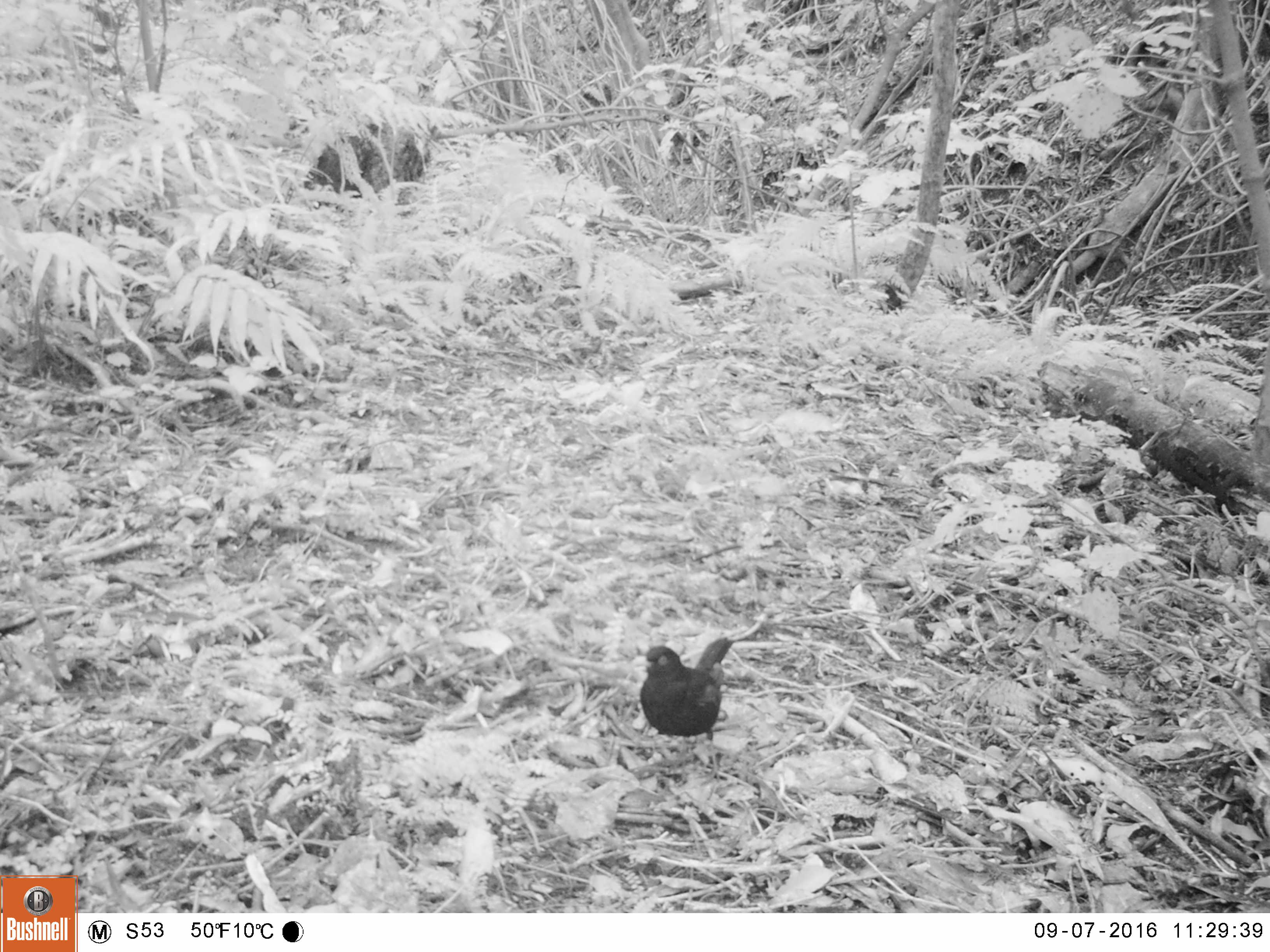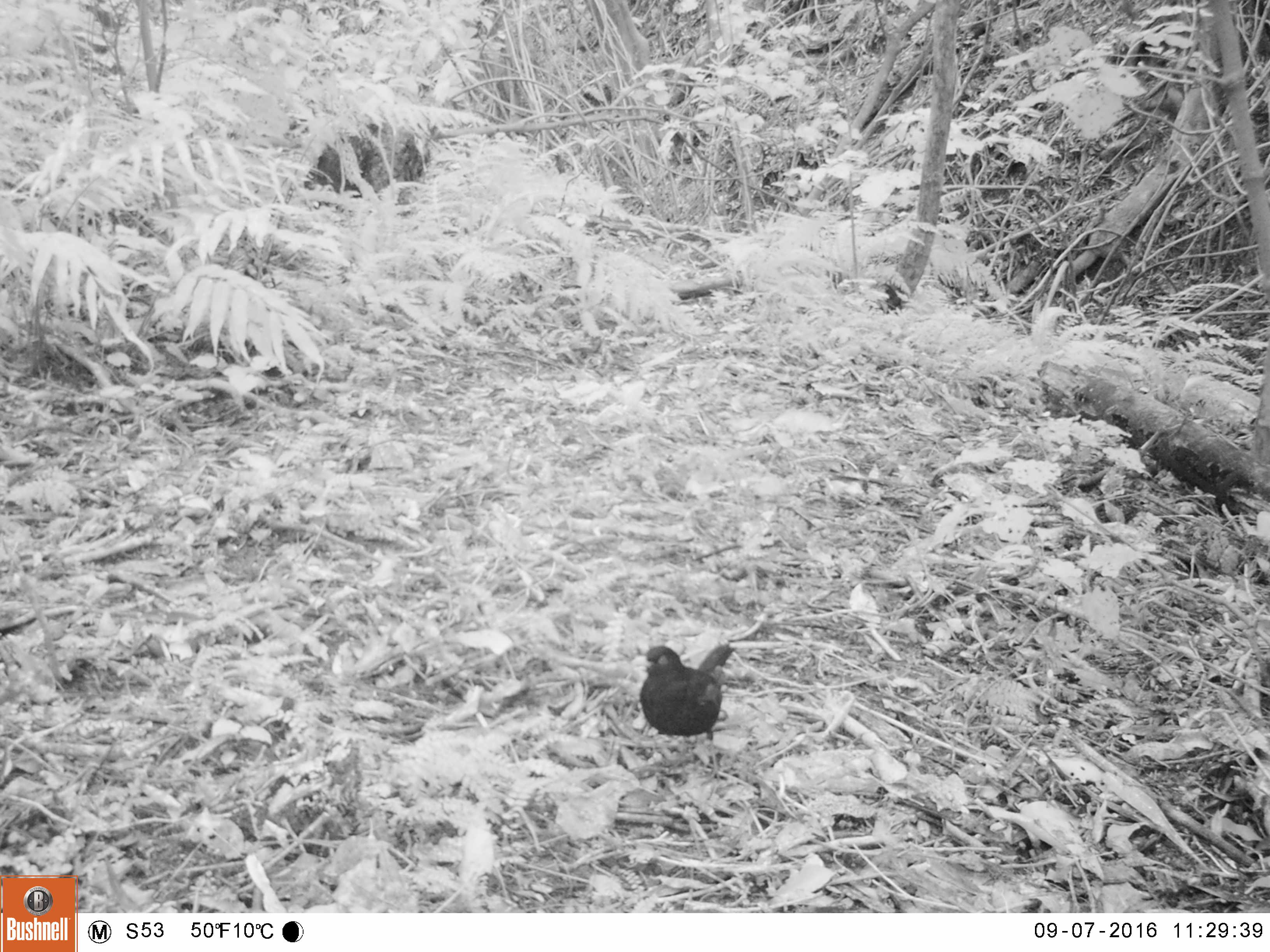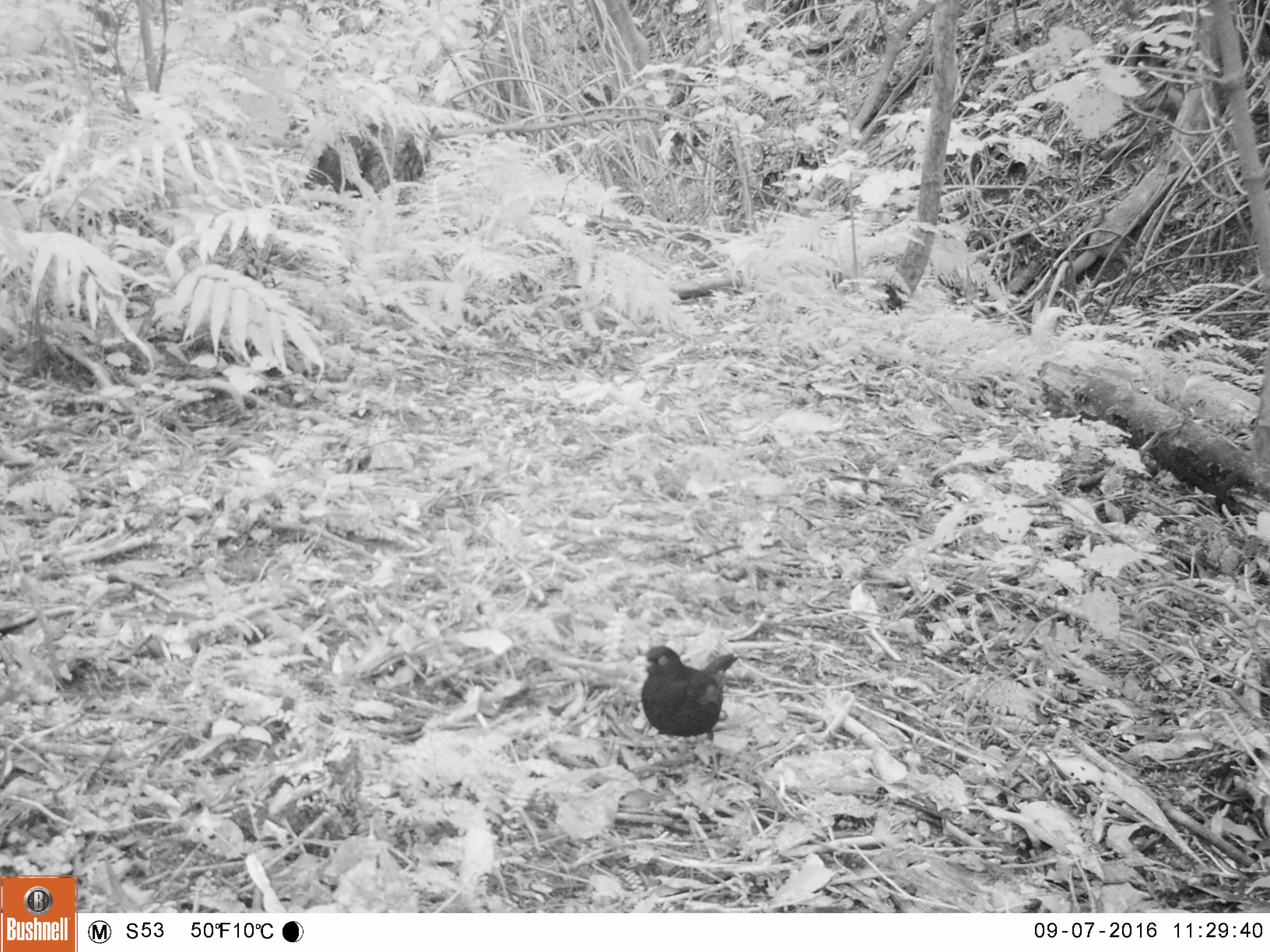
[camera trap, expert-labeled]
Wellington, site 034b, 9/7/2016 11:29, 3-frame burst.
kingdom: Animalia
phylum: Chordata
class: Aves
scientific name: Aves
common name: bird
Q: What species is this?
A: Bird (Aves).